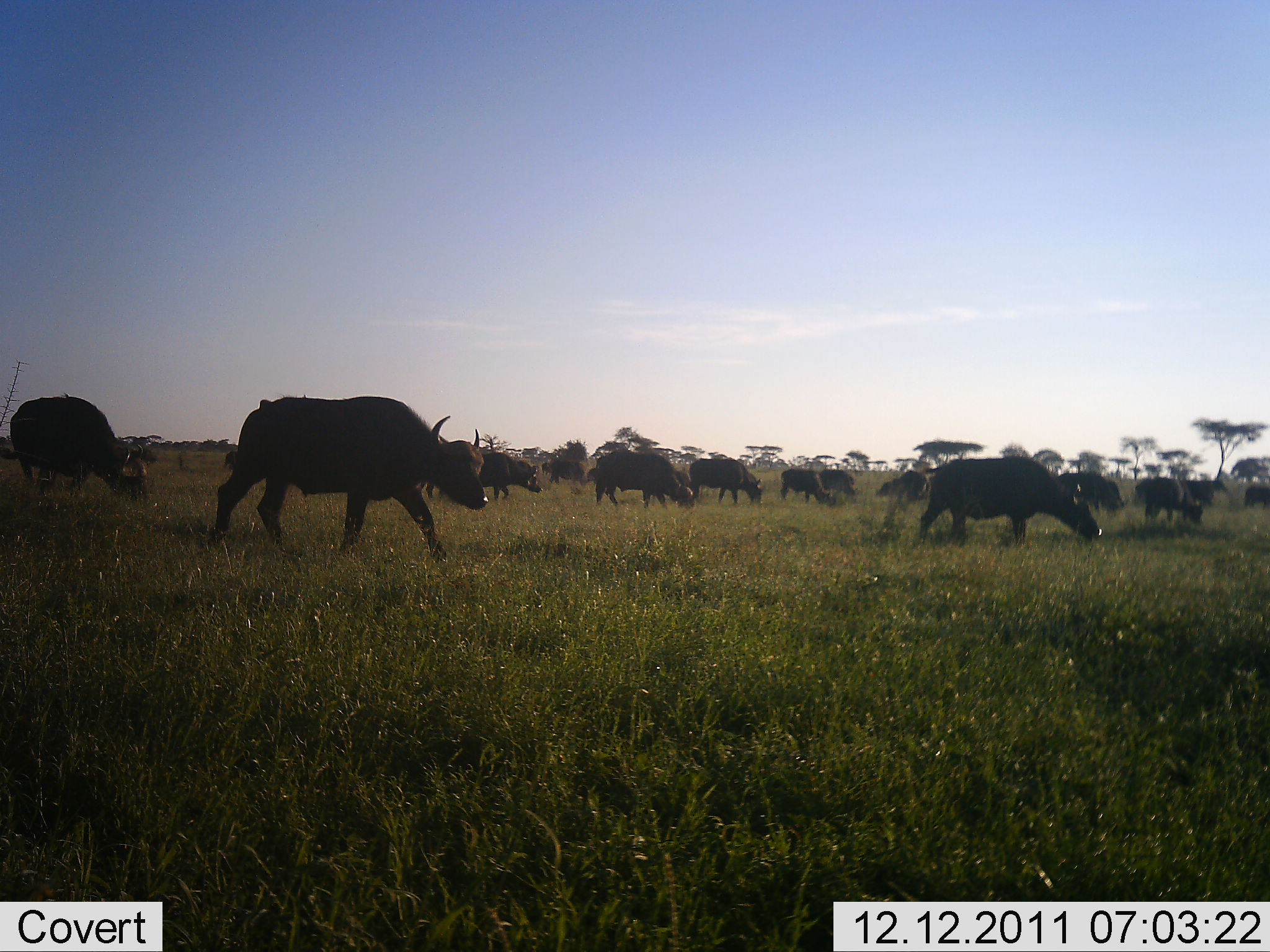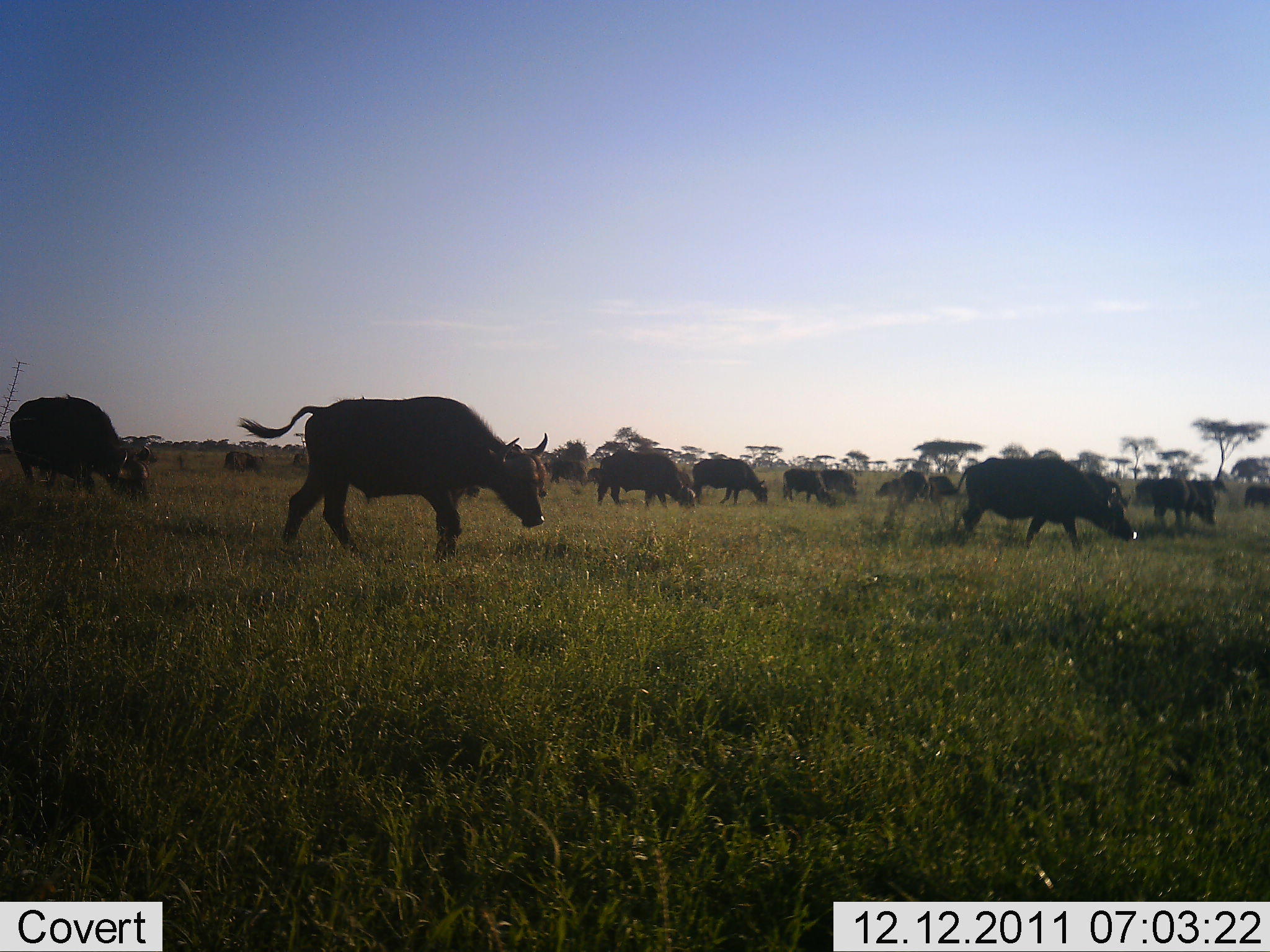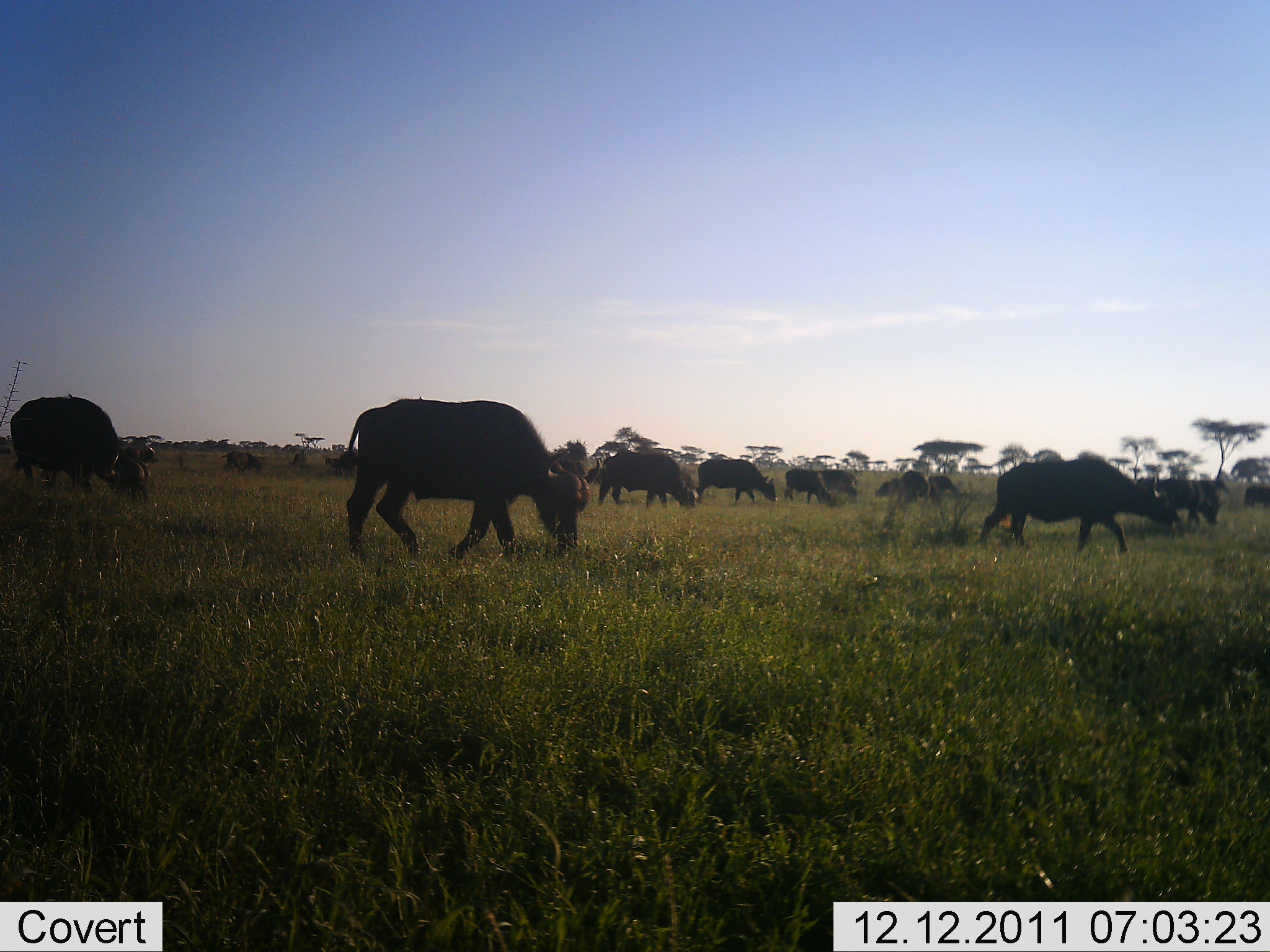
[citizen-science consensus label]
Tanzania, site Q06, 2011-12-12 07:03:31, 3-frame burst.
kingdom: Animalia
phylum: Chordata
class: Mammalia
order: Artiodactyla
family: Bovidae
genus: Syncerus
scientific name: Syncerus caffer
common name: cape buffalo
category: buffalo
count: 11-50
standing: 27%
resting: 0%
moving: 55%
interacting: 9%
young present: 0%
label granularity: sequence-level